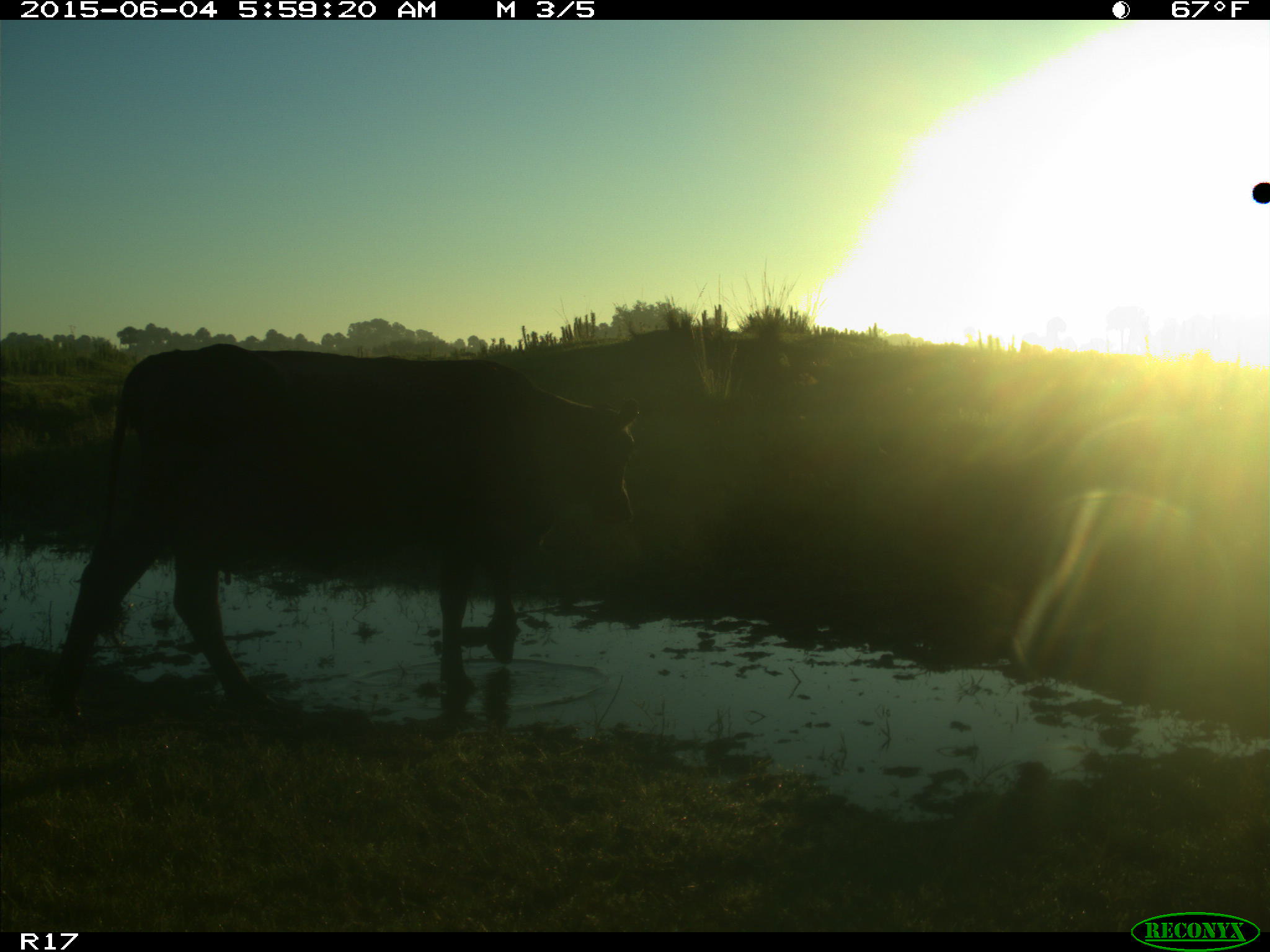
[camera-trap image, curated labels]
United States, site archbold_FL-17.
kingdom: Animalia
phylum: Chordata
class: Mammalia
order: Artiodactyla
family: Bovidae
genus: Bos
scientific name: Bos taurus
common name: domestic cow